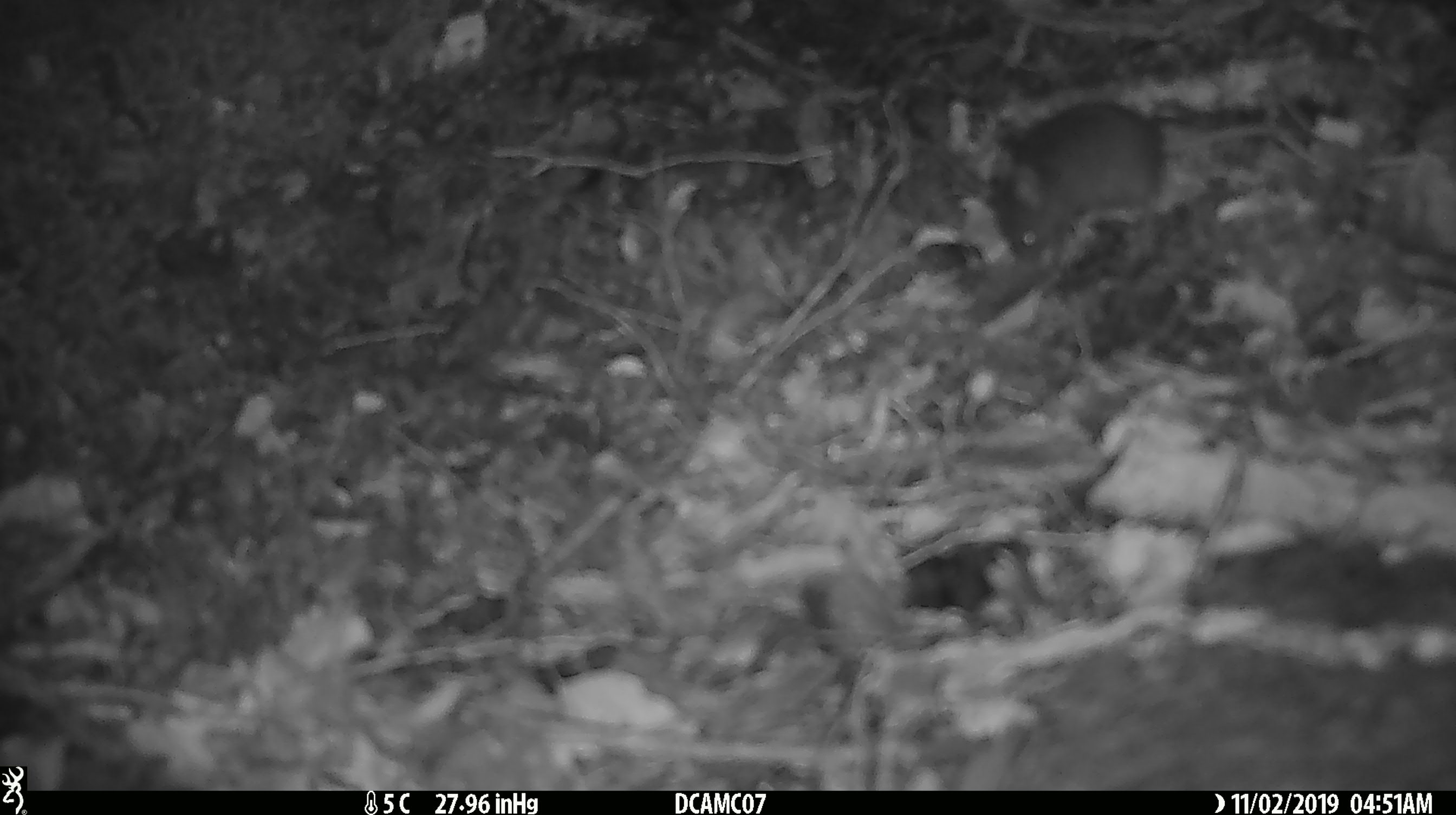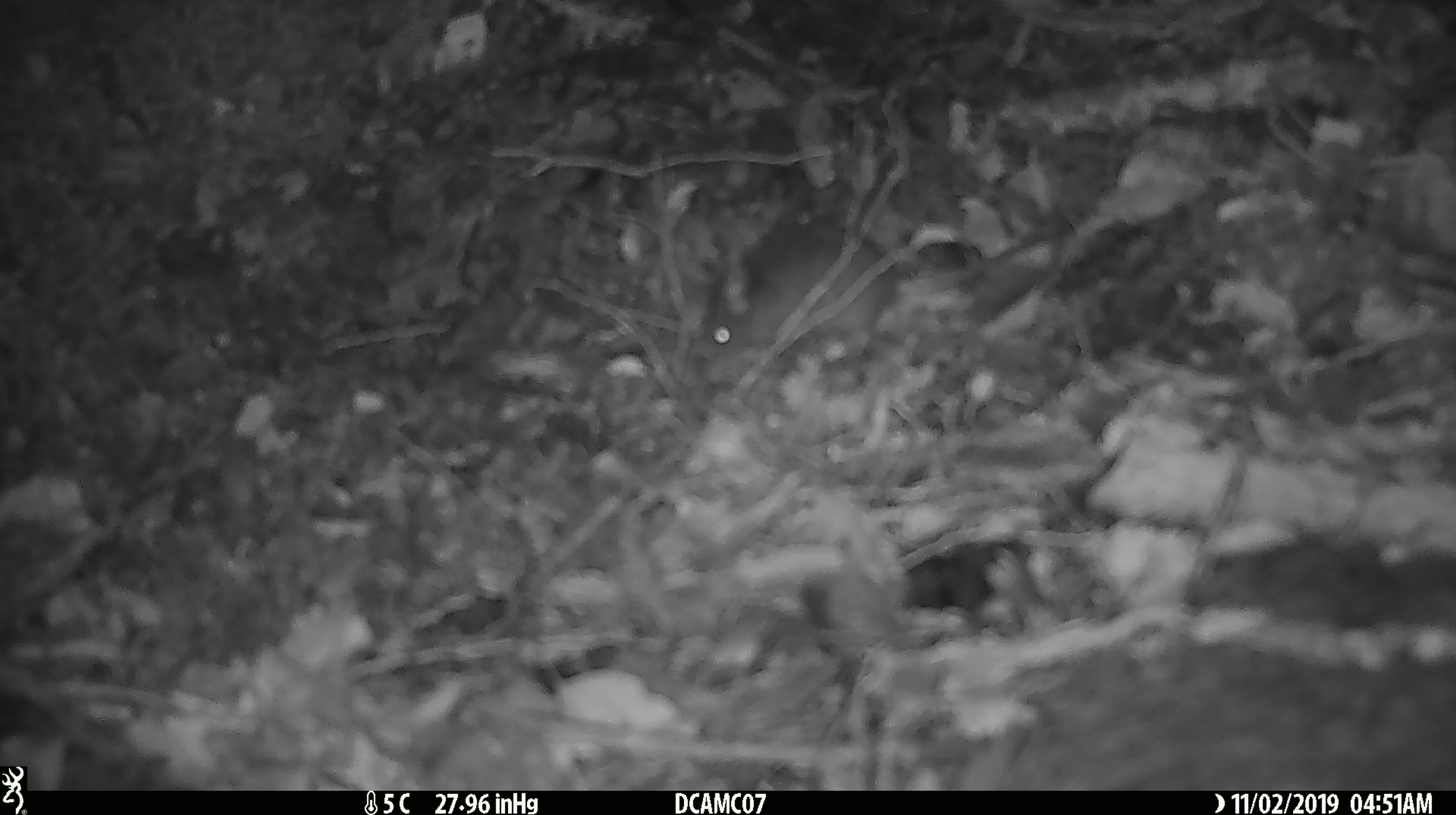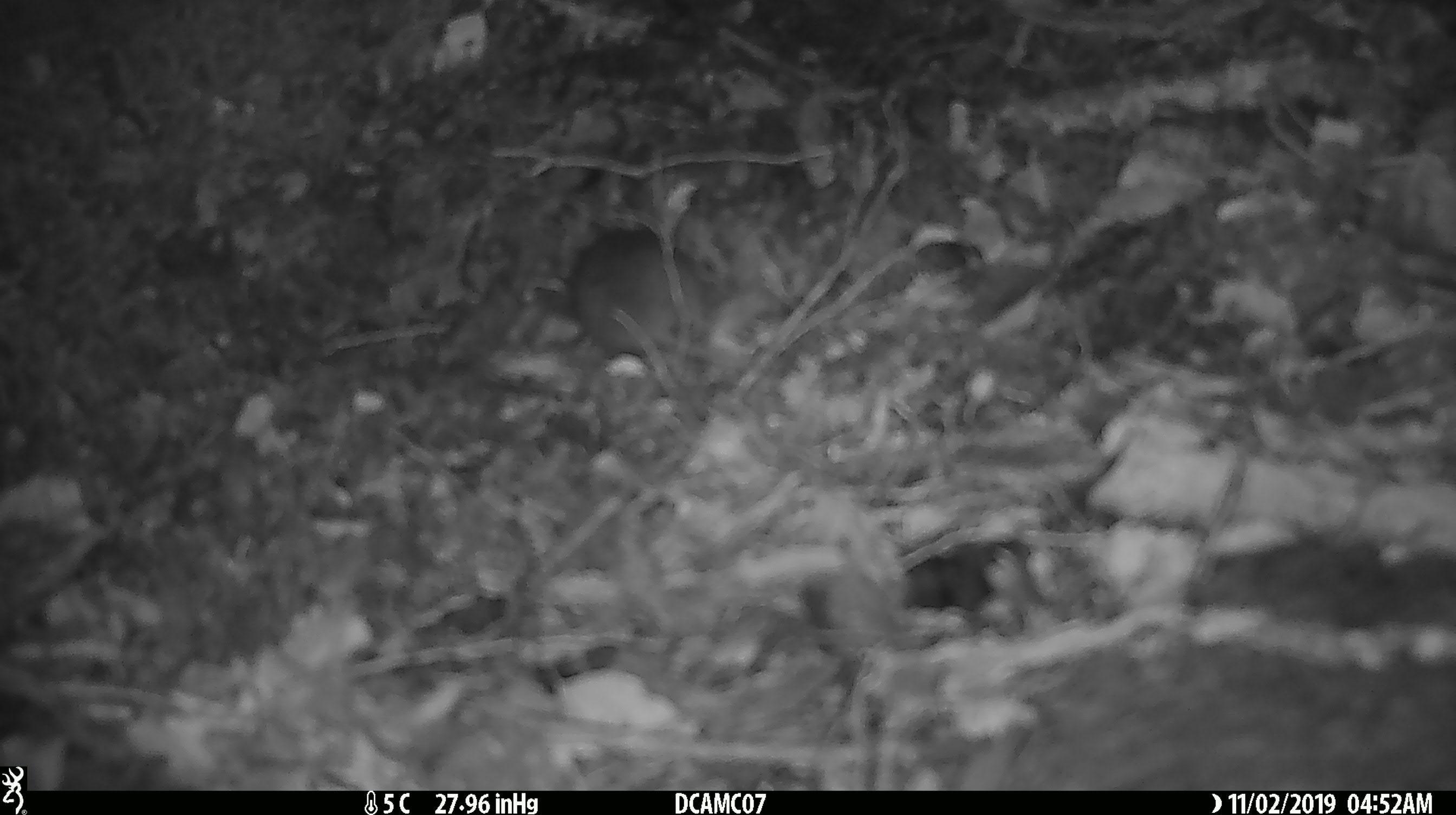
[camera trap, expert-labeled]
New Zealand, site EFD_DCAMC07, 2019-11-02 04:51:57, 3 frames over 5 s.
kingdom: Animalia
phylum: Chordata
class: Mammalia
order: Rodentia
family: Muridae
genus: Mus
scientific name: Mus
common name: mouse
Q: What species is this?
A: Mouse (Mus).